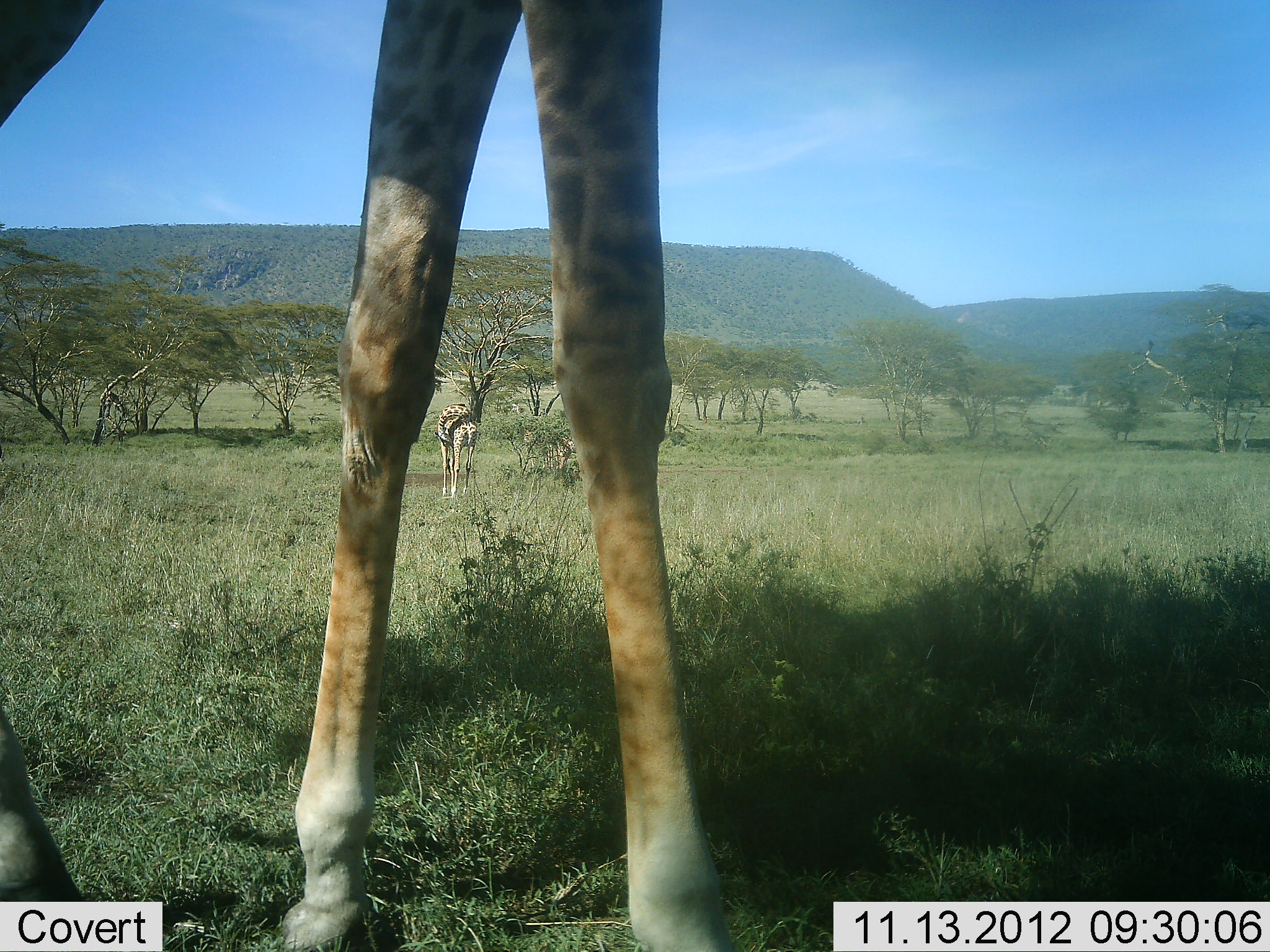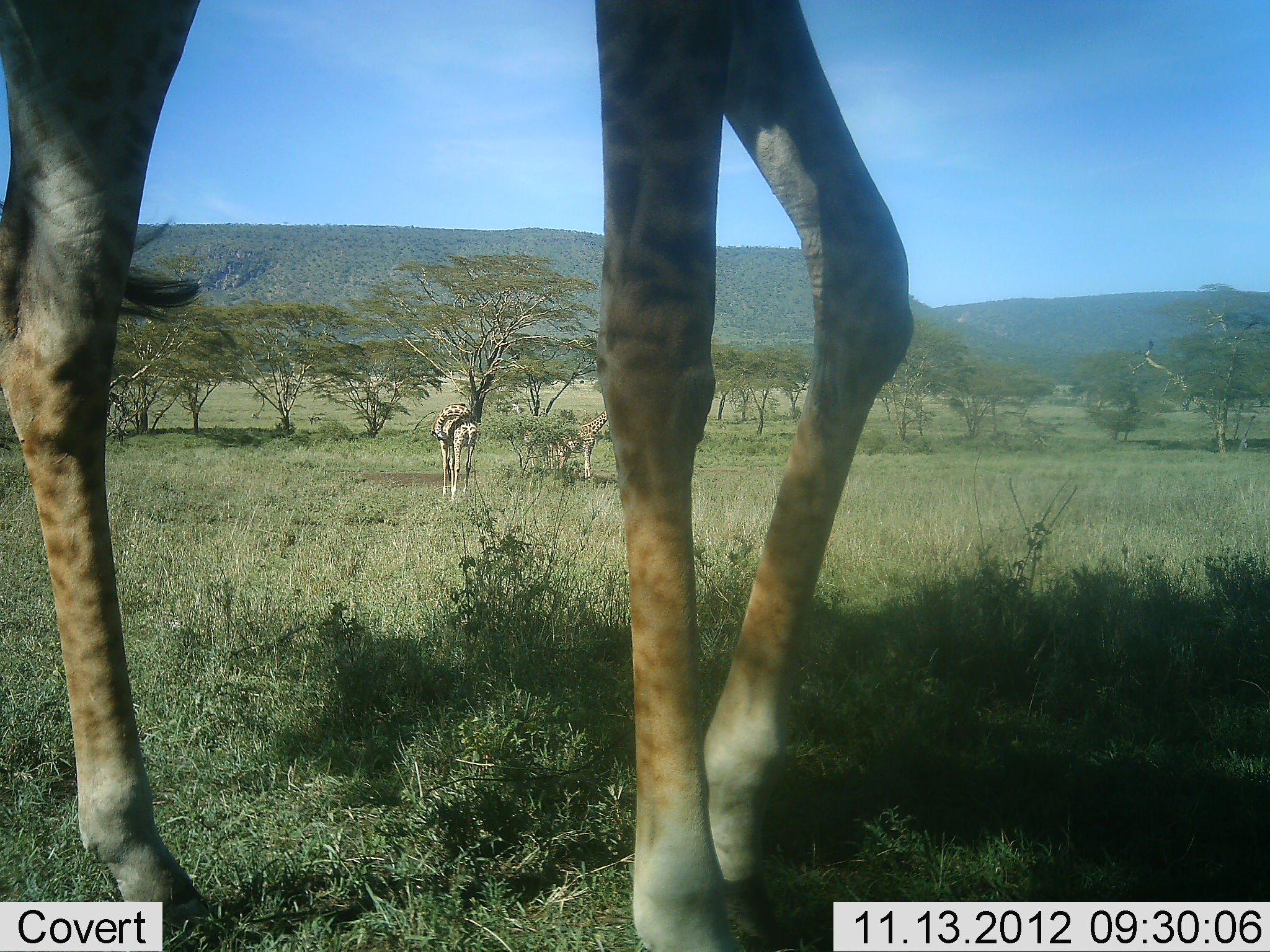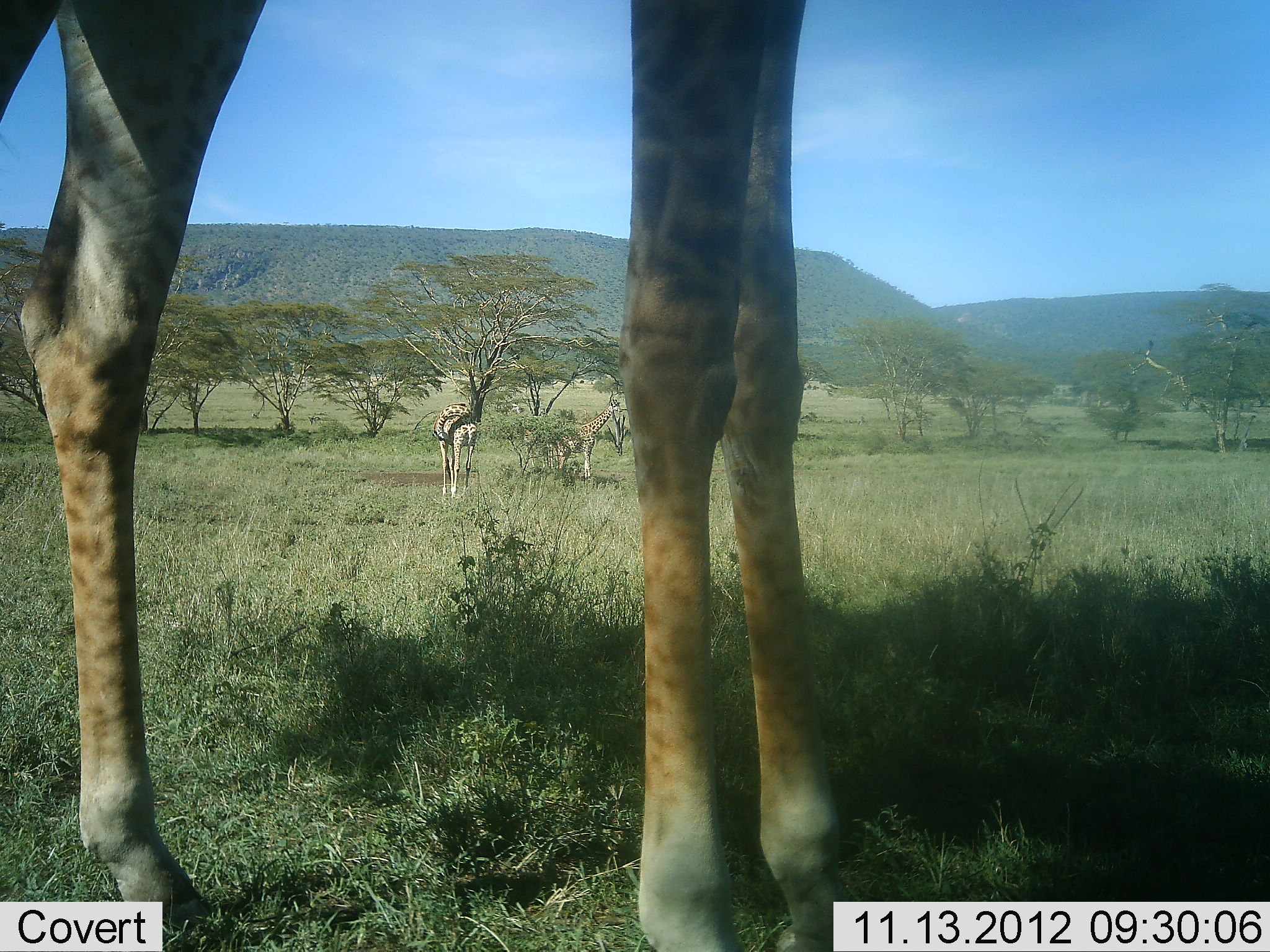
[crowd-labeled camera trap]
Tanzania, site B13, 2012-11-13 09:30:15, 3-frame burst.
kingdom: Animalia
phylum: Chordata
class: Mammalia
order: Artiodactyla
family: Giraffidae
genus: Giraffa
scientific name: Giraffa camelopardalis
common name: giraffe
Giraffe (Giraffa camelopardalis), count 3. Behavior (volunteer vote fractions): standing 73%, resting 0%, moving 45%, interacting 0%. Young present (vote fraction): 18%. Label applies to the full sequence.